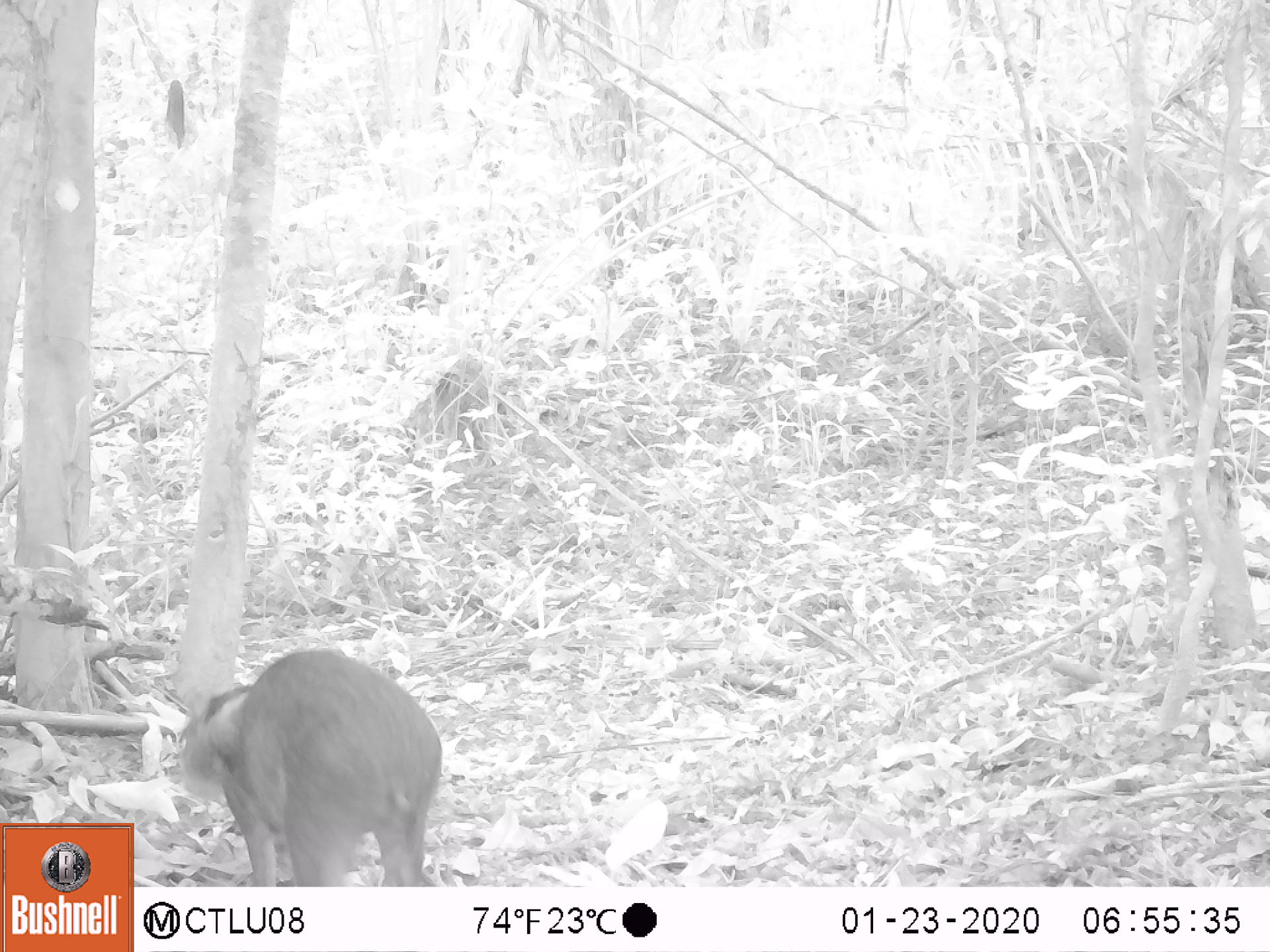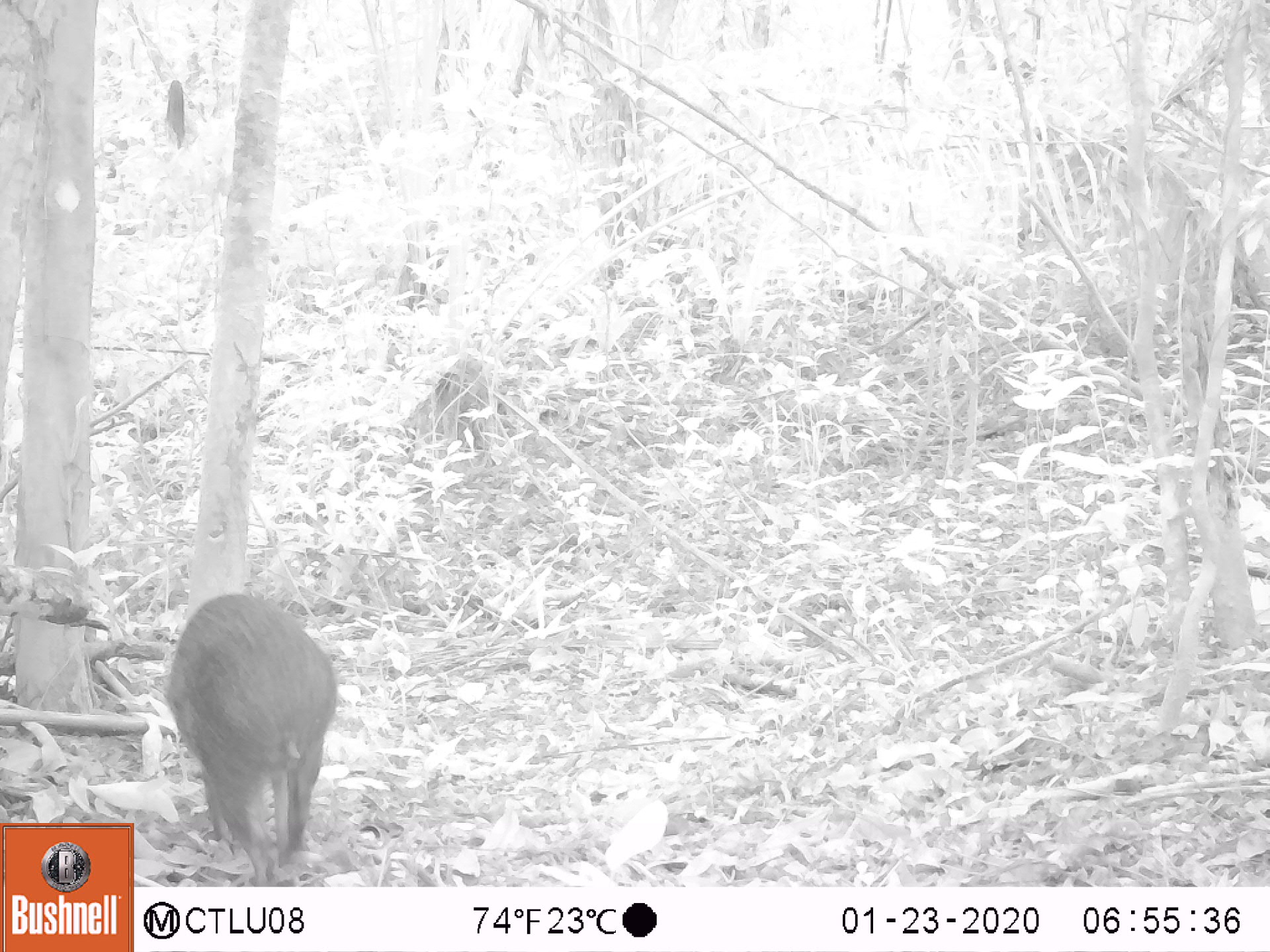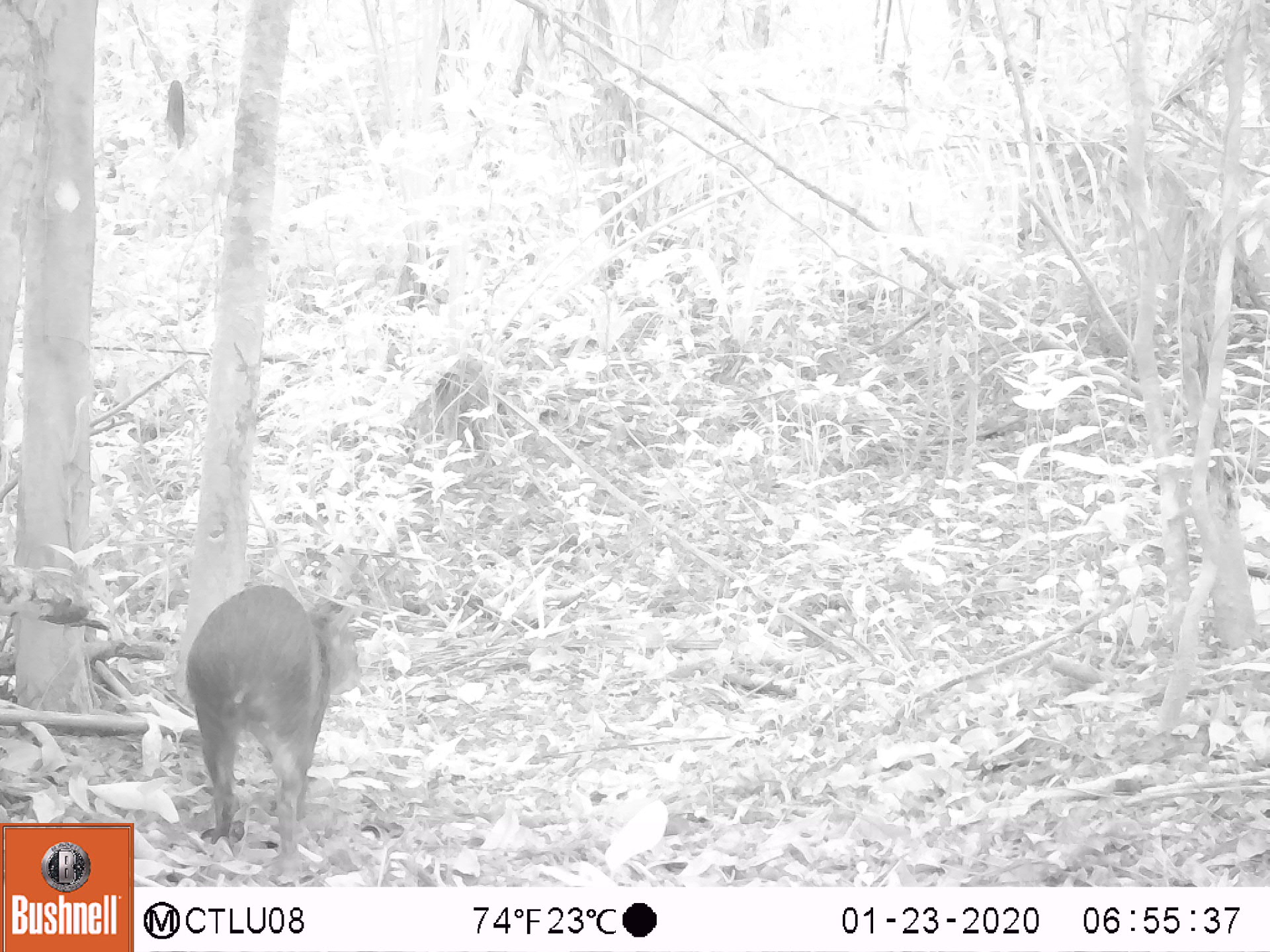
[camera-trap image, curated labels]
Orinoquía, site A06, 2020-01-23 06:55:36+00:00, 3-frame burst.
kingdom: Animalia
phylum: Chordata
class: Mammalia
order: Rodentia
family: Dasyproctidae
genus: Dasyprocta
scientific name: Dasyprocta fuliginosa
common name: black agouti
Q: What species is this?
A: Black agouti (Dasyprocta fuliginosa).